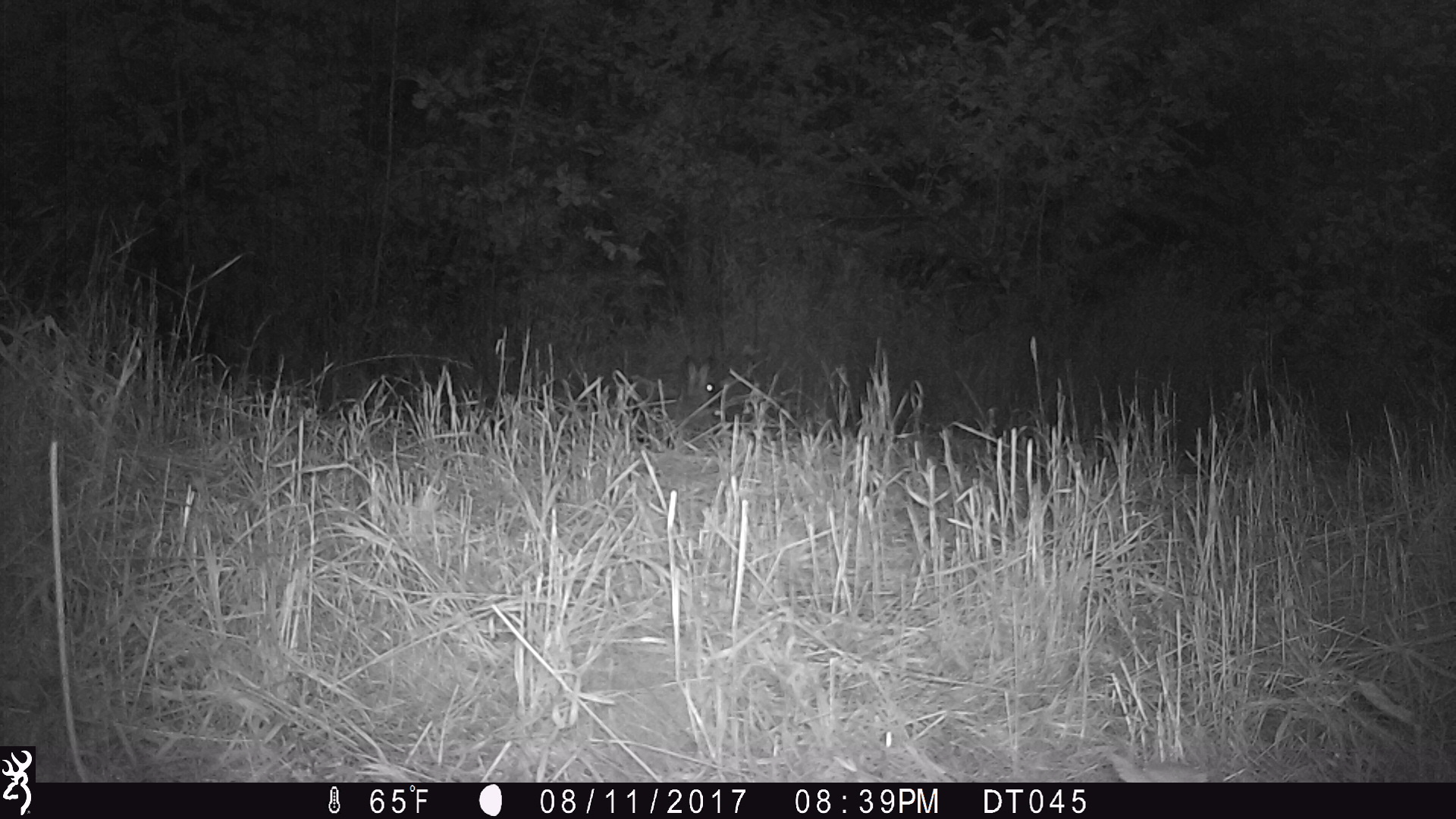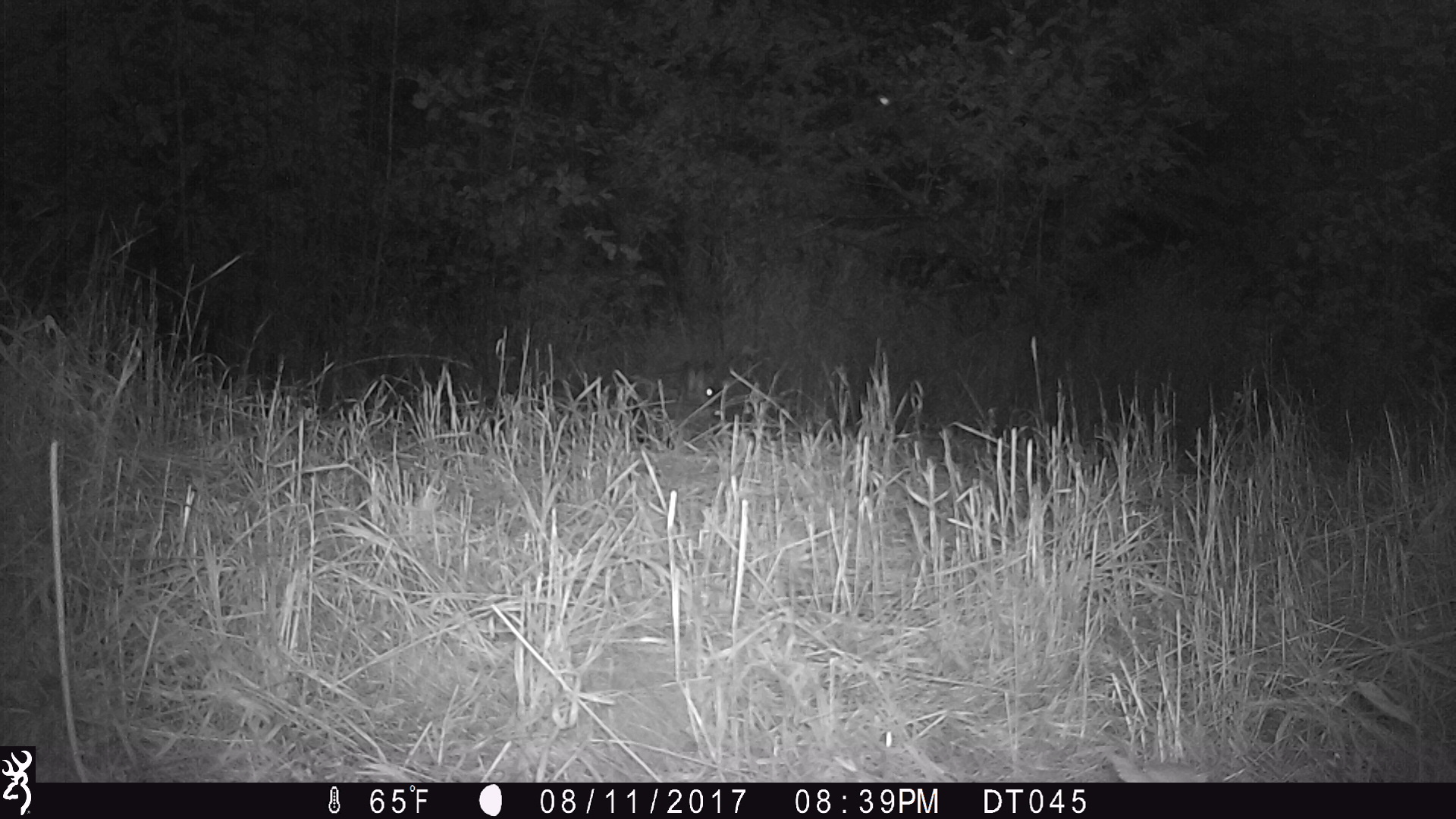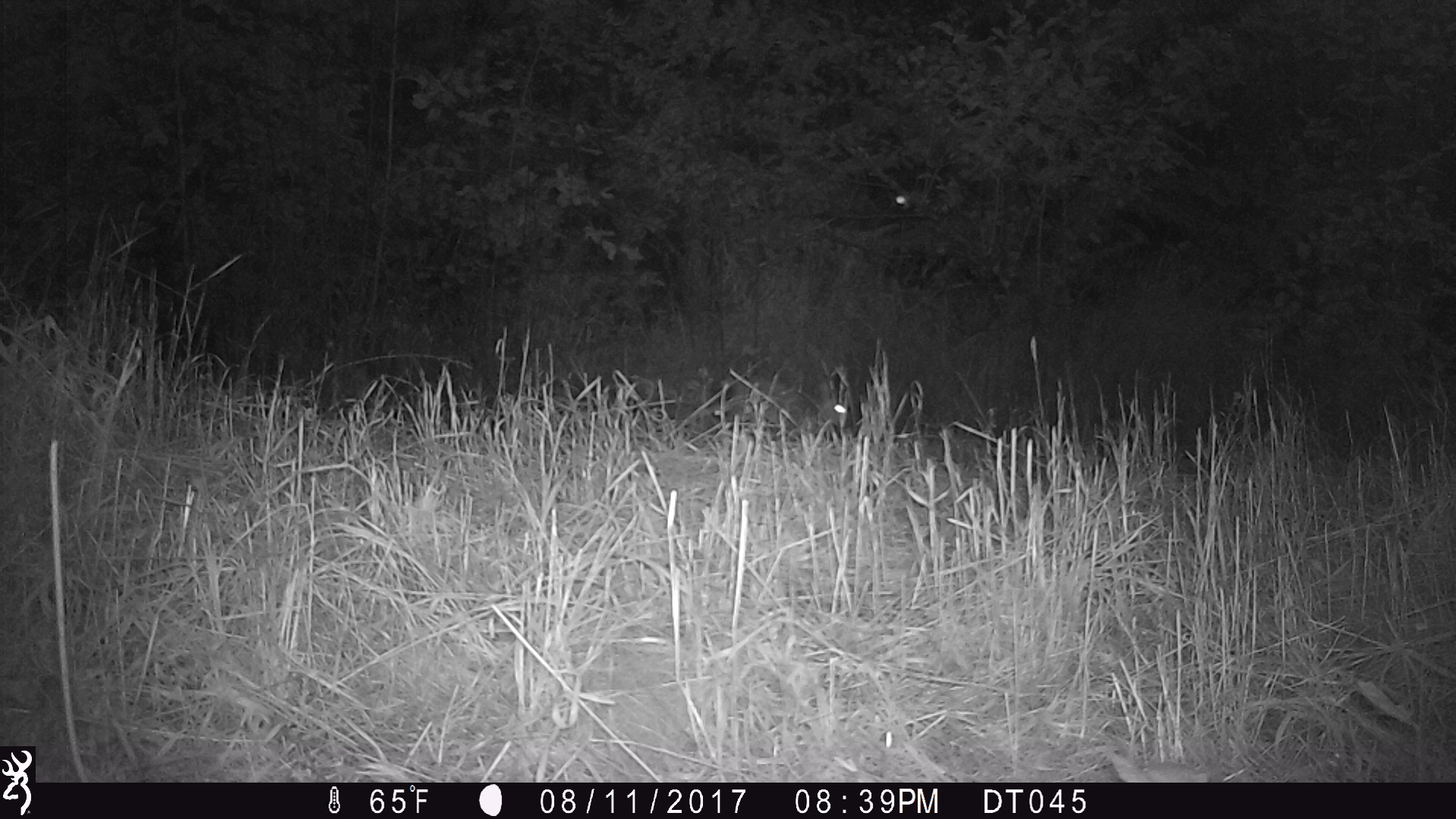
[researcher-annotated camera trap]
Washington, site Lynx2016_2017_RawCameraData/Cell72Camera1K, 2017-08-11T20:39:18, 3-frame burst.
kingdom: Animalia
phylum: Chordata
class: Mammalia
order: Lagomorpha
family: Leporidae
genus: Lepus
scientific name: Lepus americanus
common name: snowshoe hare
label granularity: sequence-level